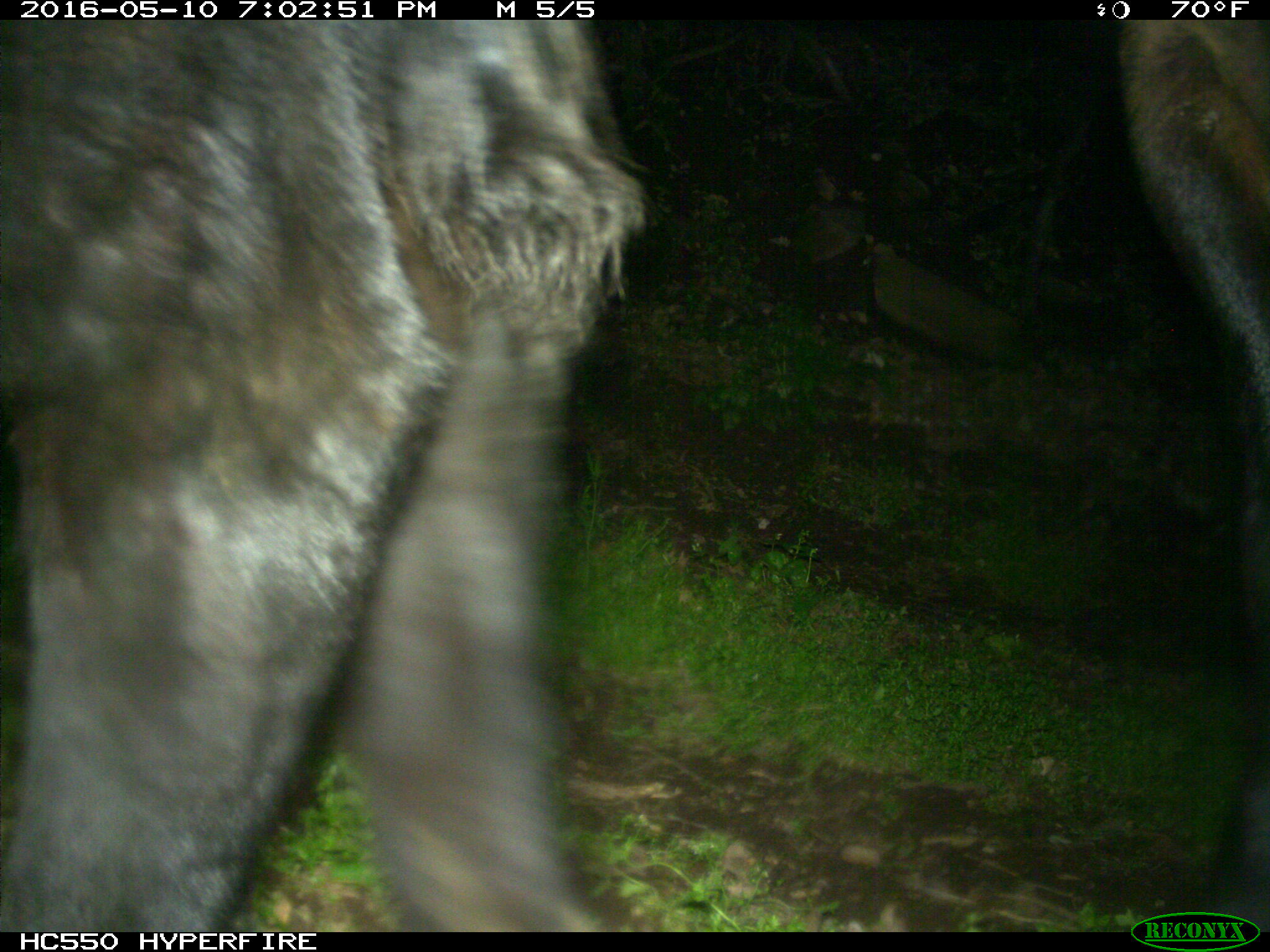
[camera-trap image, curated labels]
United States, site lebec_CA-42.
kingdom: Animalia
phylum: Chordata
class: Mammalia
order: Artiodactyla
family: Bovidae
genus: Bos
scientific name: Bos taurus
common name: domestic cow